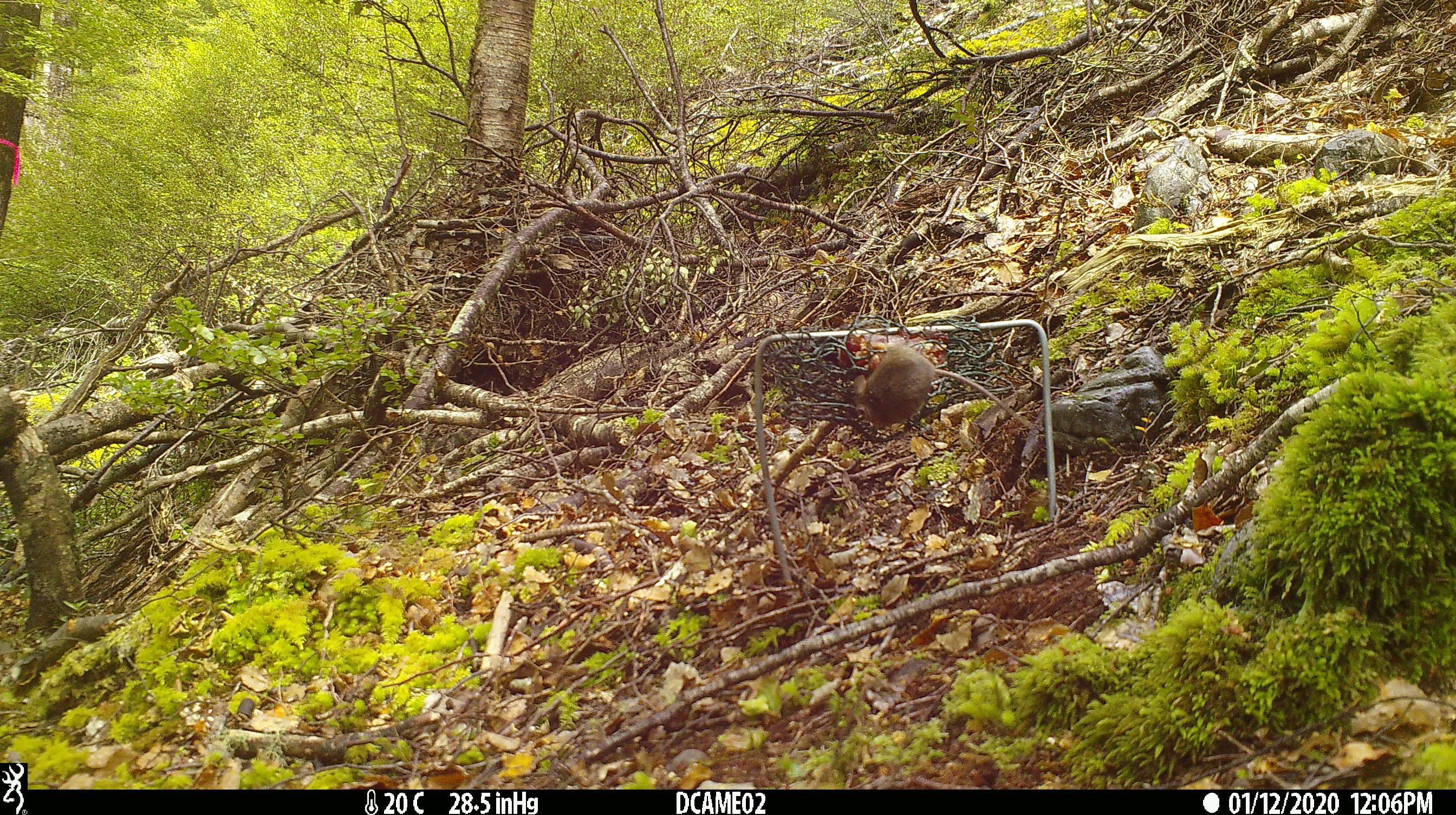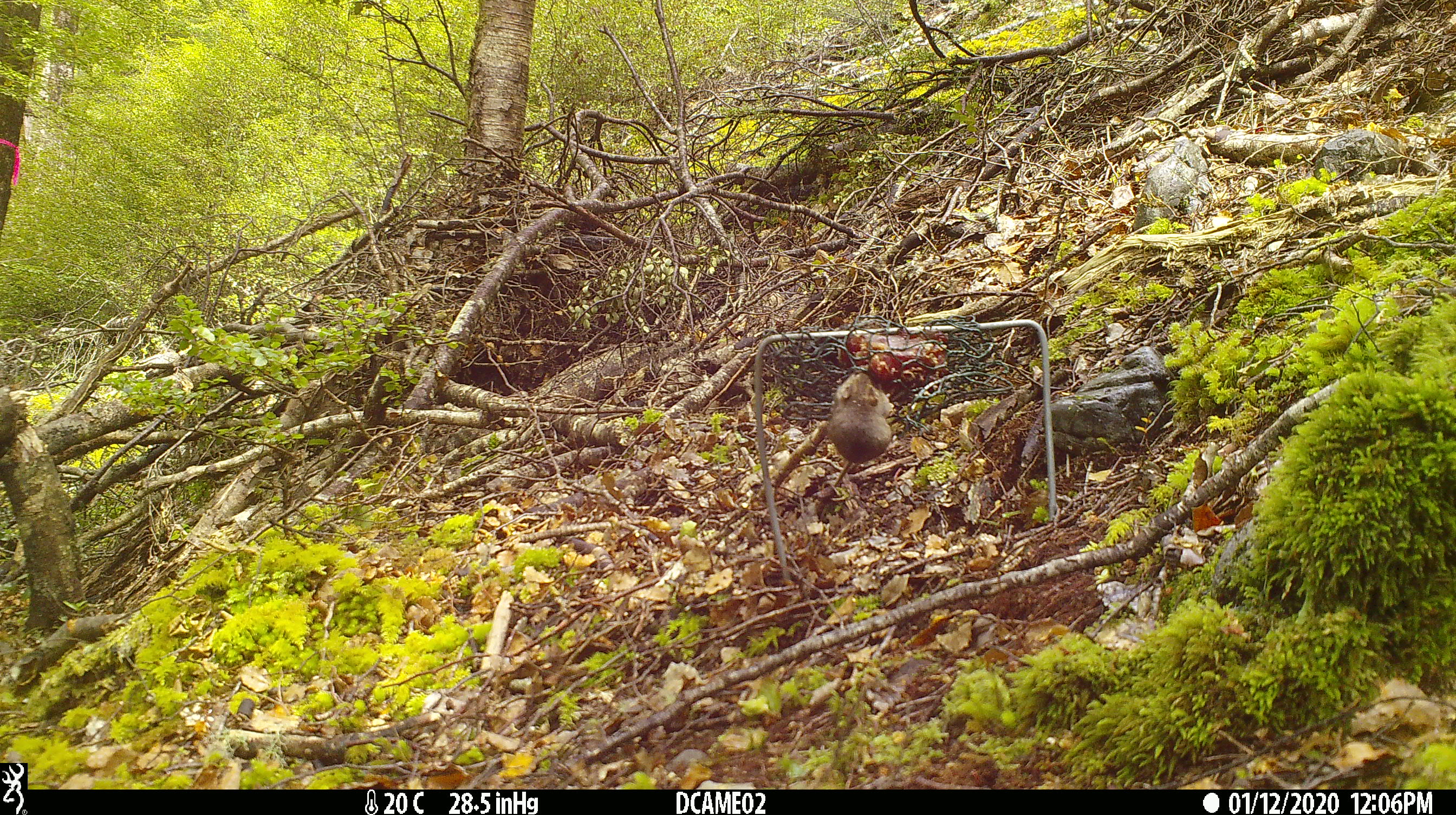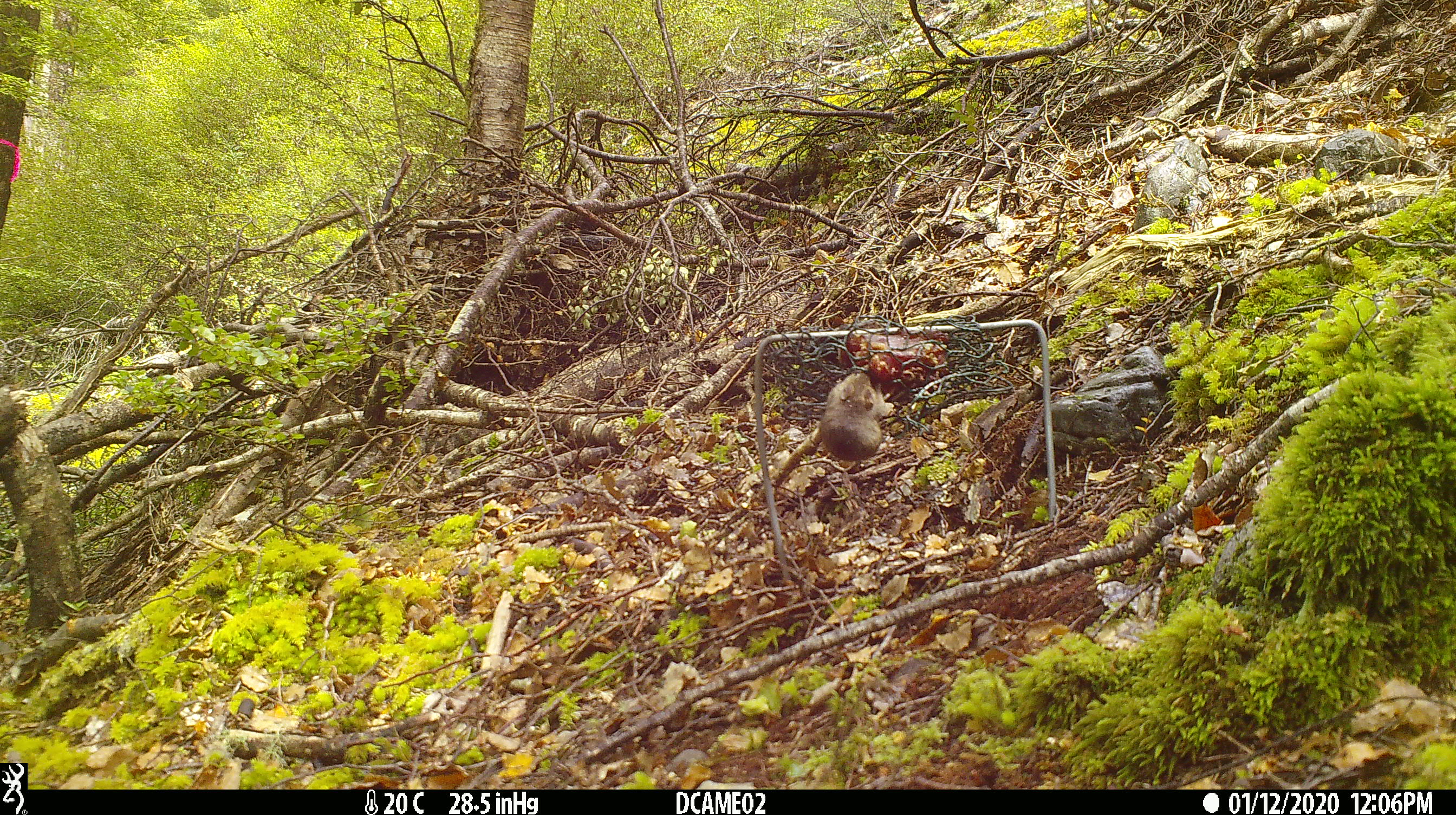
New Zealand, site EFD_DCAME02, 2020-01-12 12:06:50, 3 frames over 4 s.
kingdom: Animalia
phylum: Chordata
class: Mammalia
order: Rodentia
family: Muridae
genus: Mus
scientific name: Mus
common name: mouse